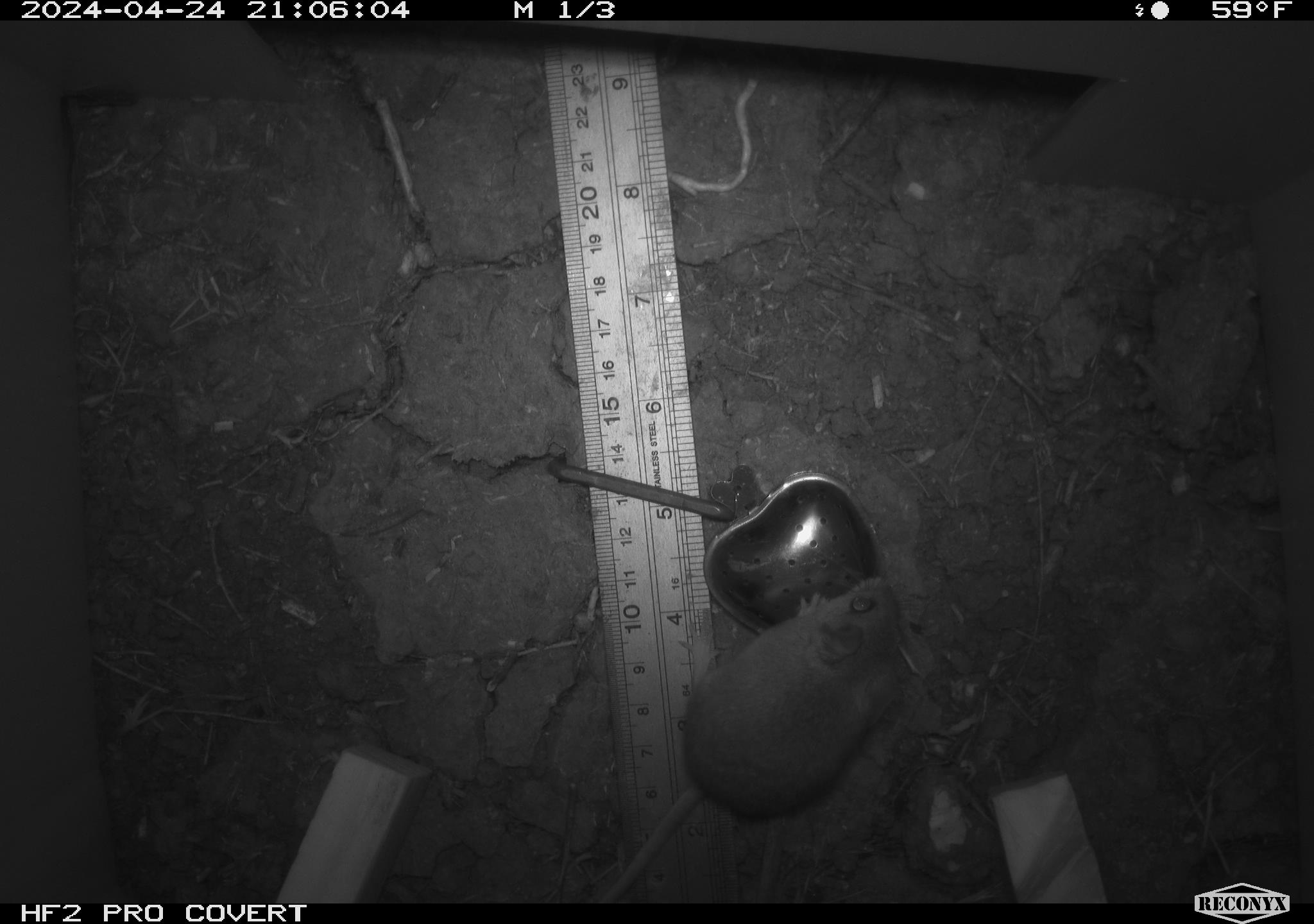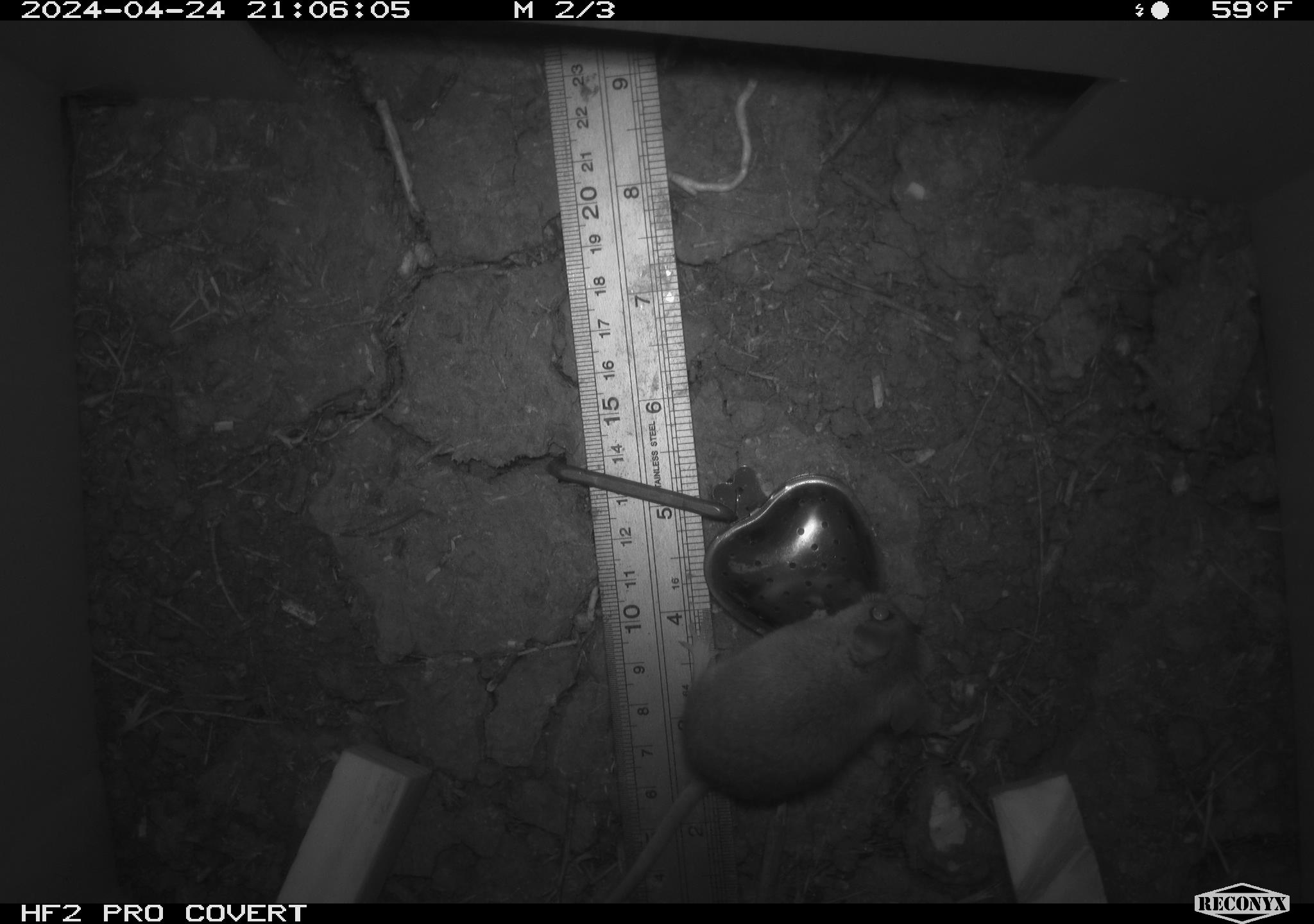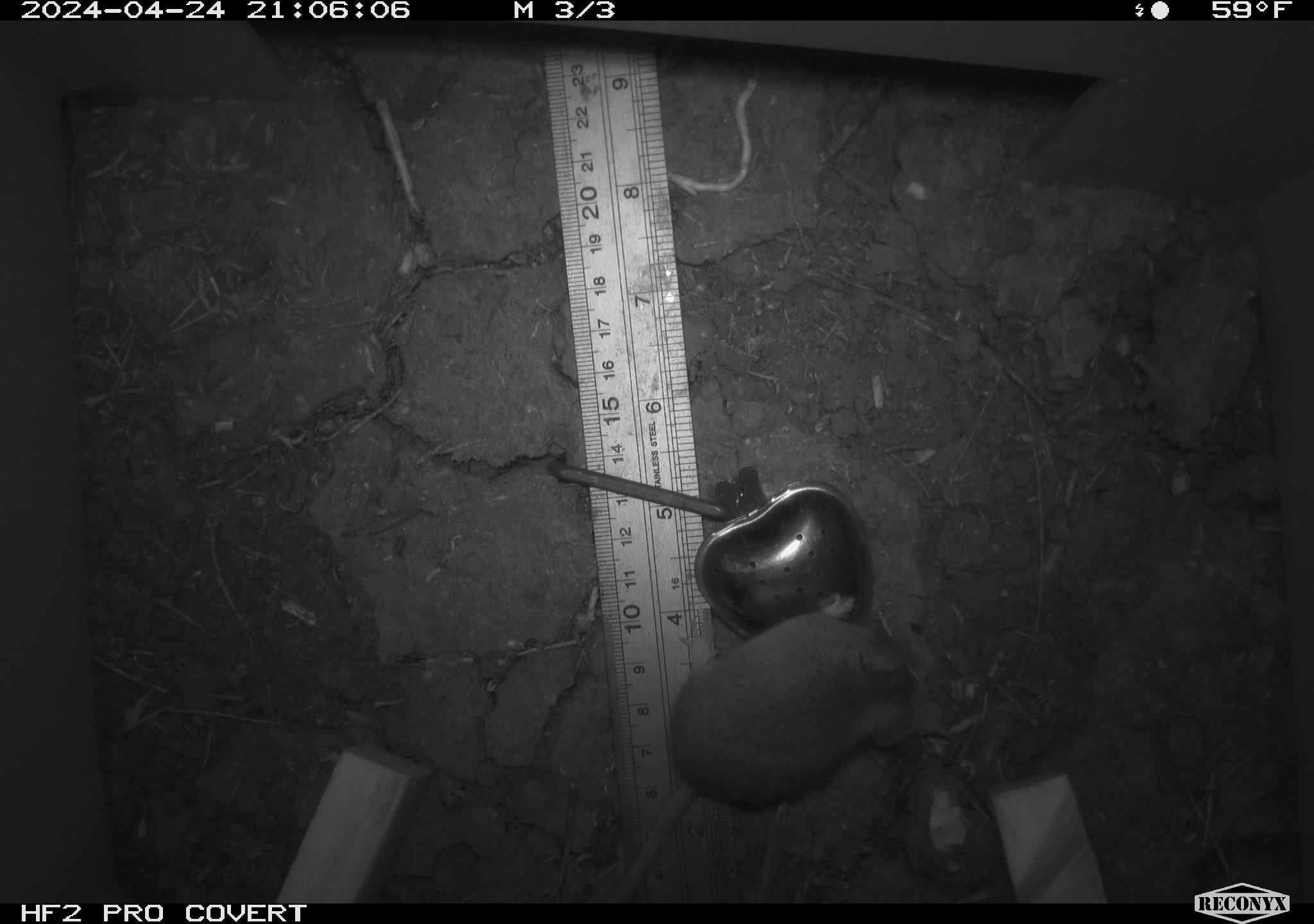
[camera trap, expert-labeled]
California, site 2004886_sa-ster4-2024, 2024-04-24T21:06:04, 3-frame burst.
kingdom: Animalia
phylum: Chordata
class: Mammalia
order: Rodentia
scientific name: Rodentia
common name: mouse species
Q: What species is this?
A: Mouse species (Rodentia).